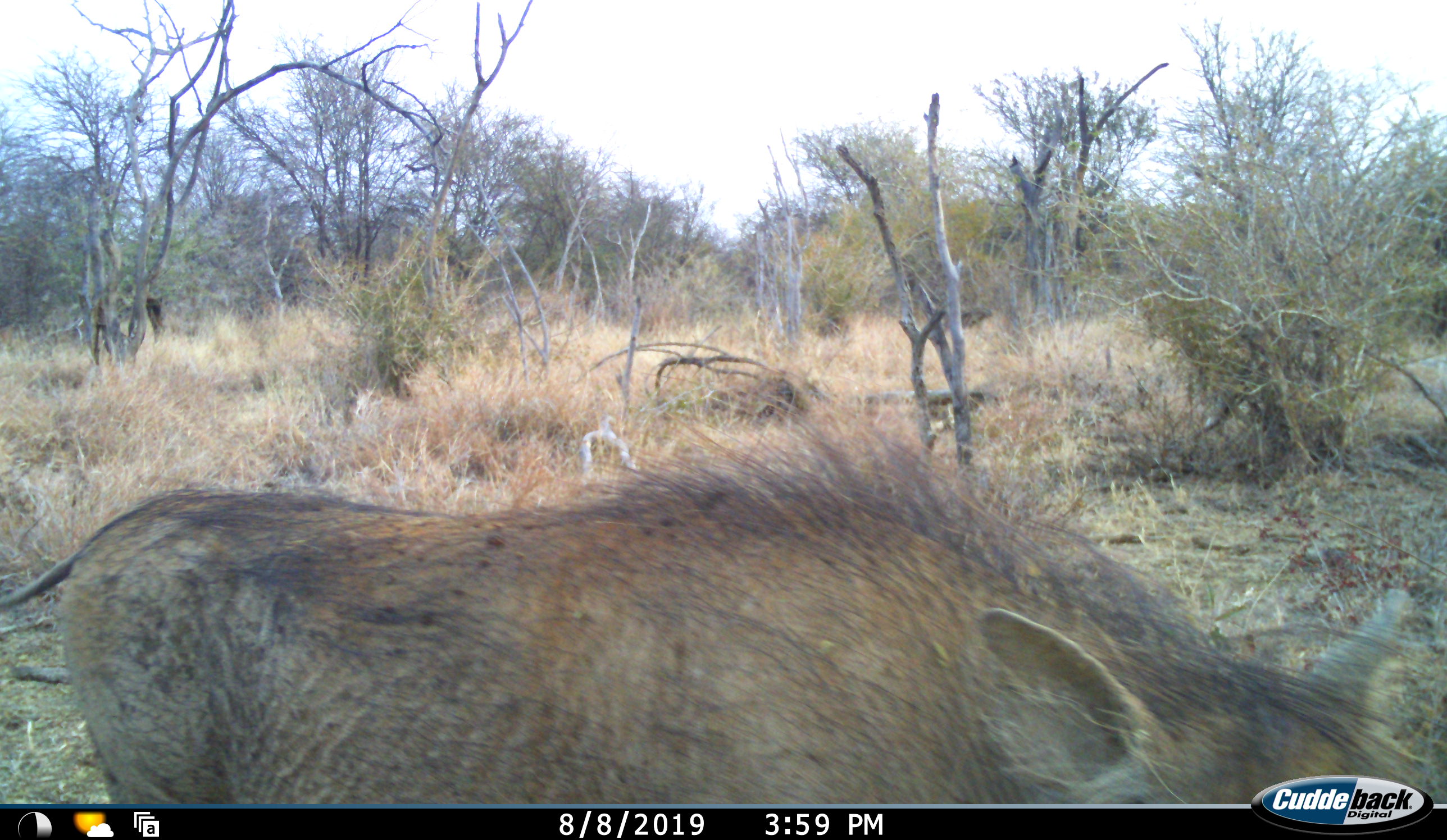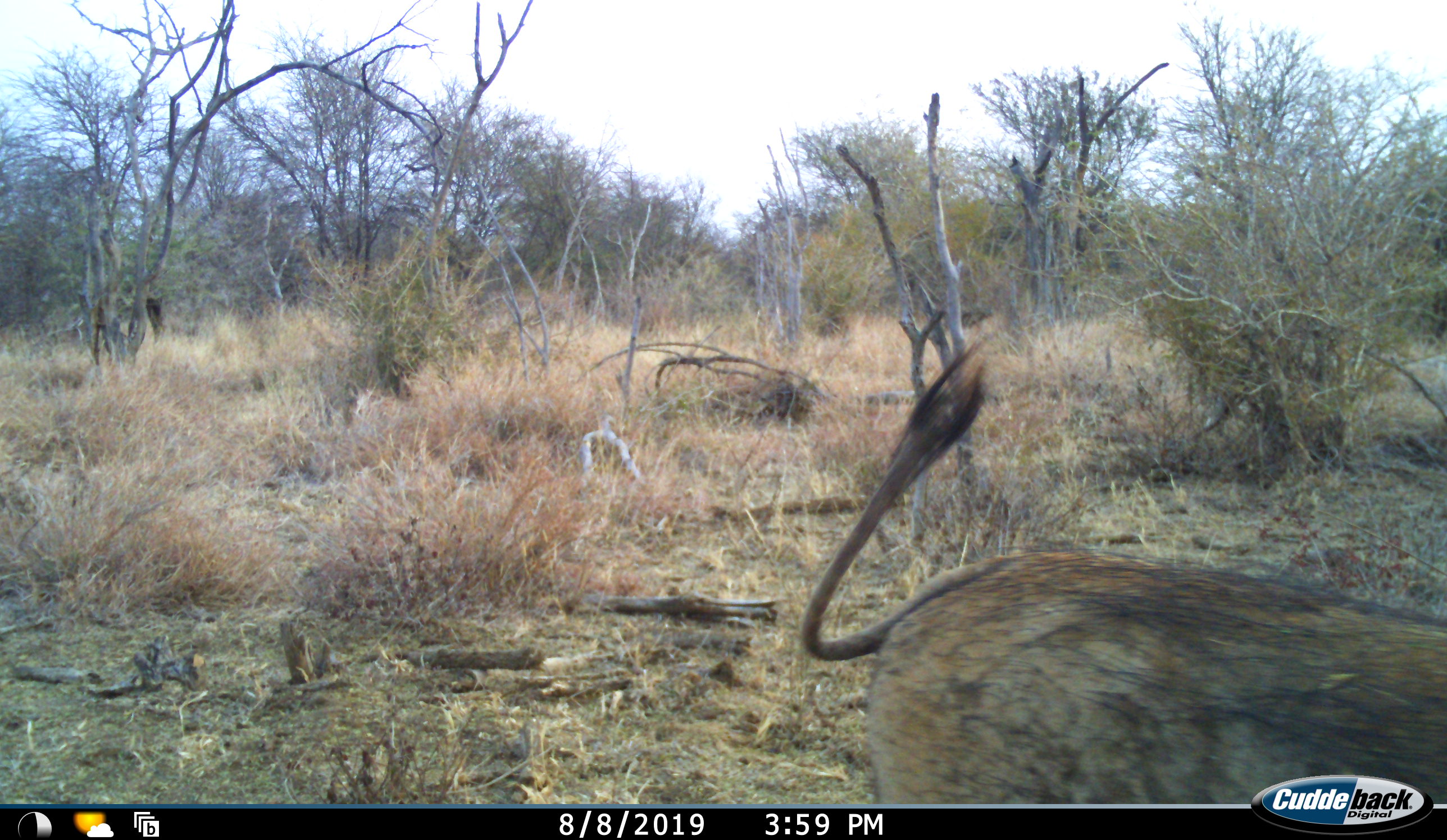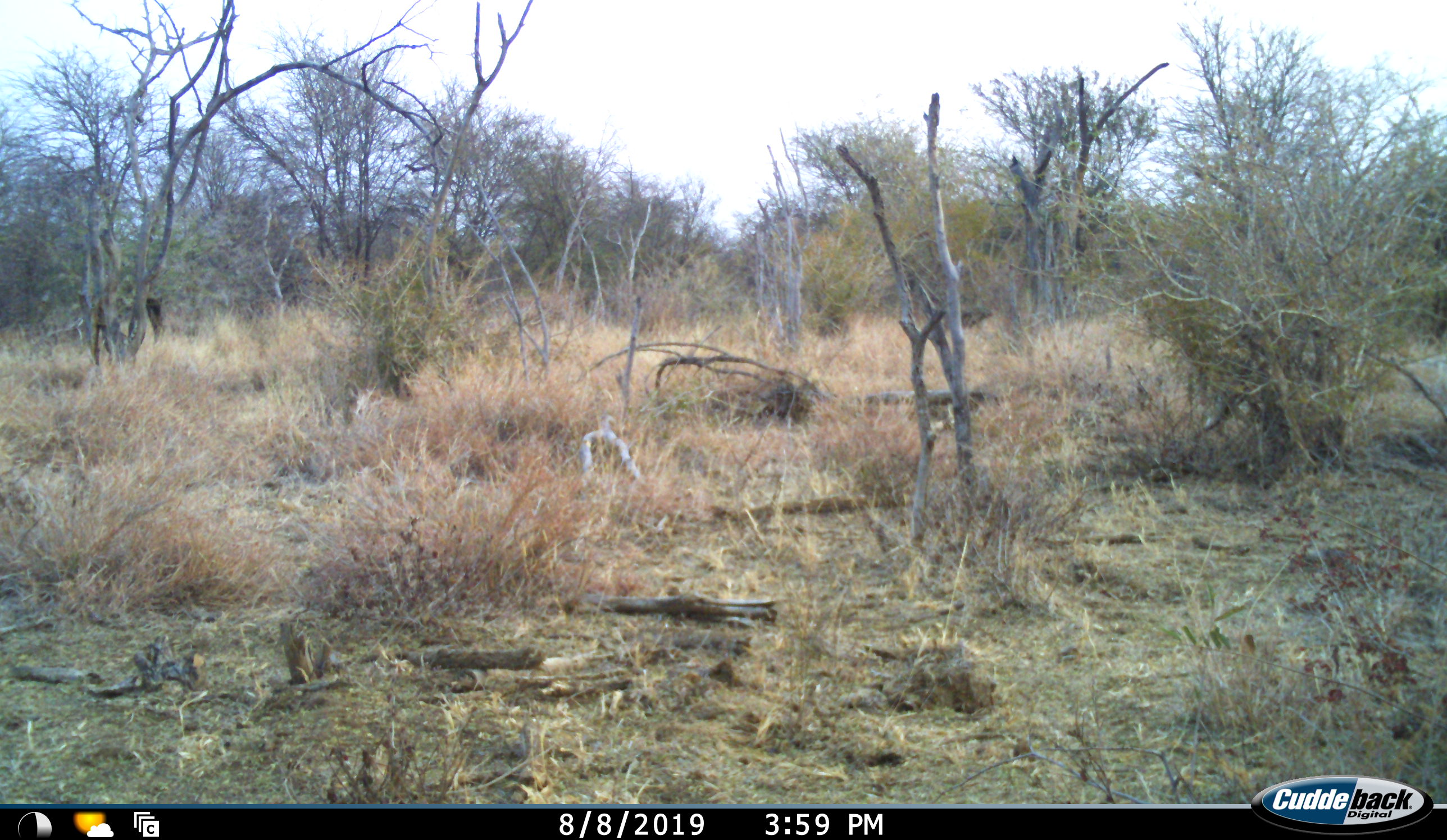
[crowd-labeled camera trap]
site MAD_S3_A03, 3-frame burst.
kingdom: Animalia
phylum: Chordata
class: Mammalia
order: Artiodactyla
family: Suidae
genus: Phacochoerus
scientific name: Phacochoerus africanus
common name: warthog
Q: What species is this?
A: Warthog (Phacochoerus africanus).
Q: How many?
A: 1.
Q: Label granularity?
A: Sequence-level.